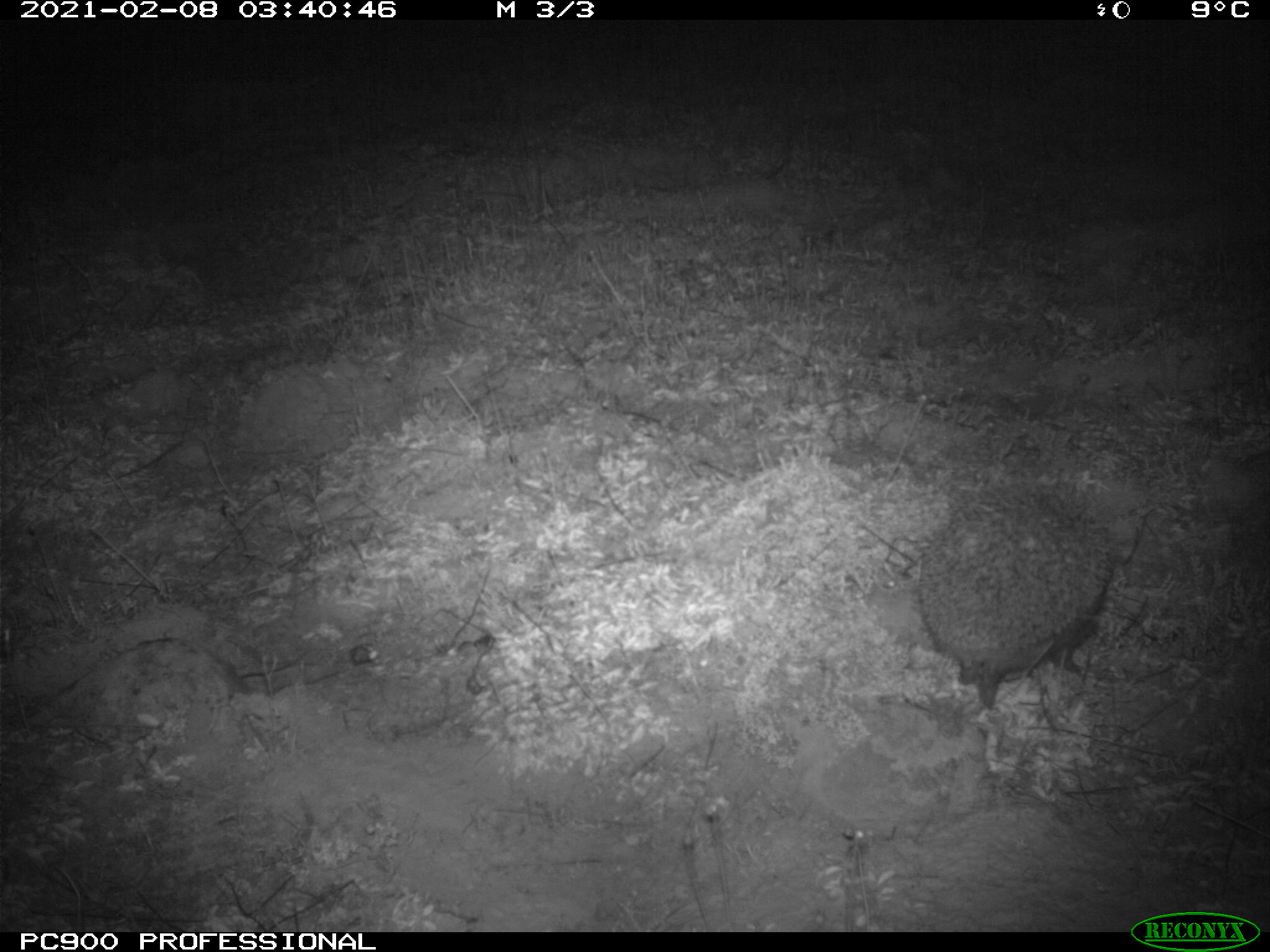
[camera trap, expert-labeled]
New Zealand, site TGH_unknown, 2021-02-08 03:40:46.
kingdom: Animalia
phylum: Chordata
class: Mammalia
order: Eulipotyphla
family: Erinaceidae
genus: Erinaceus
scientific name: Erinaceus europaeus europaeus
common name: european hedgehog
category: hedgehog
Hedgehog (european hedgehog) (Erinaceus europaeus europaeus).